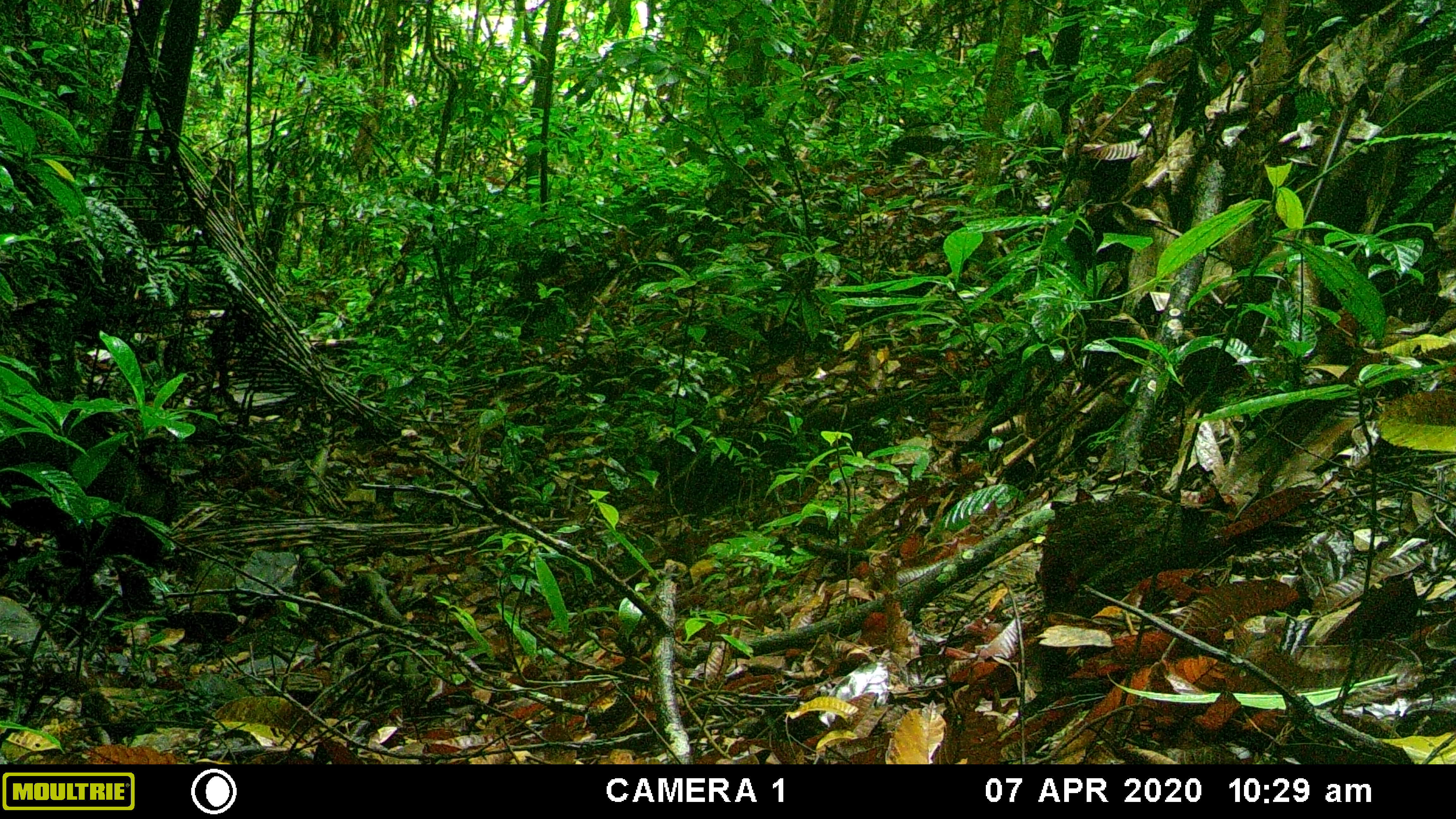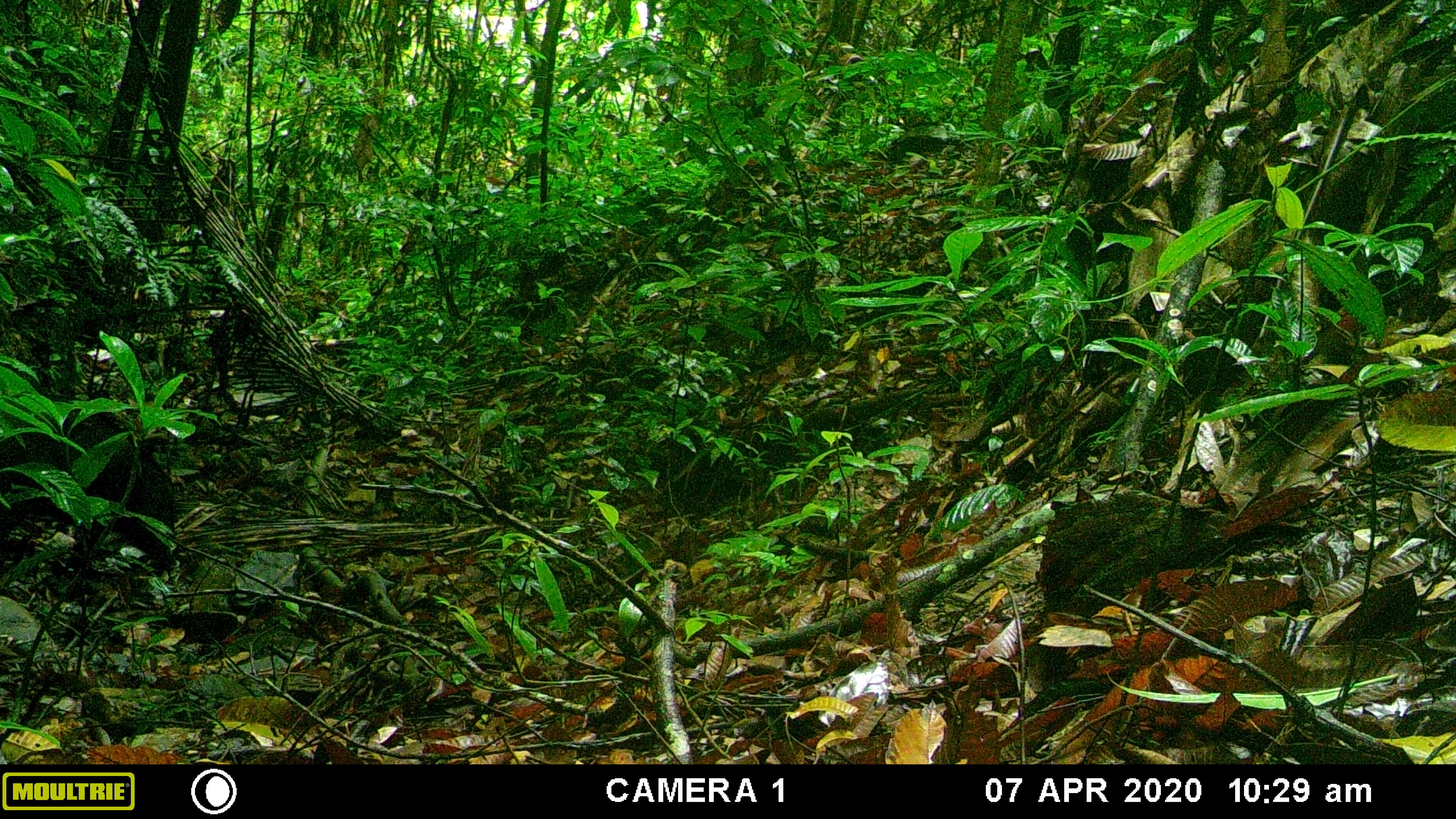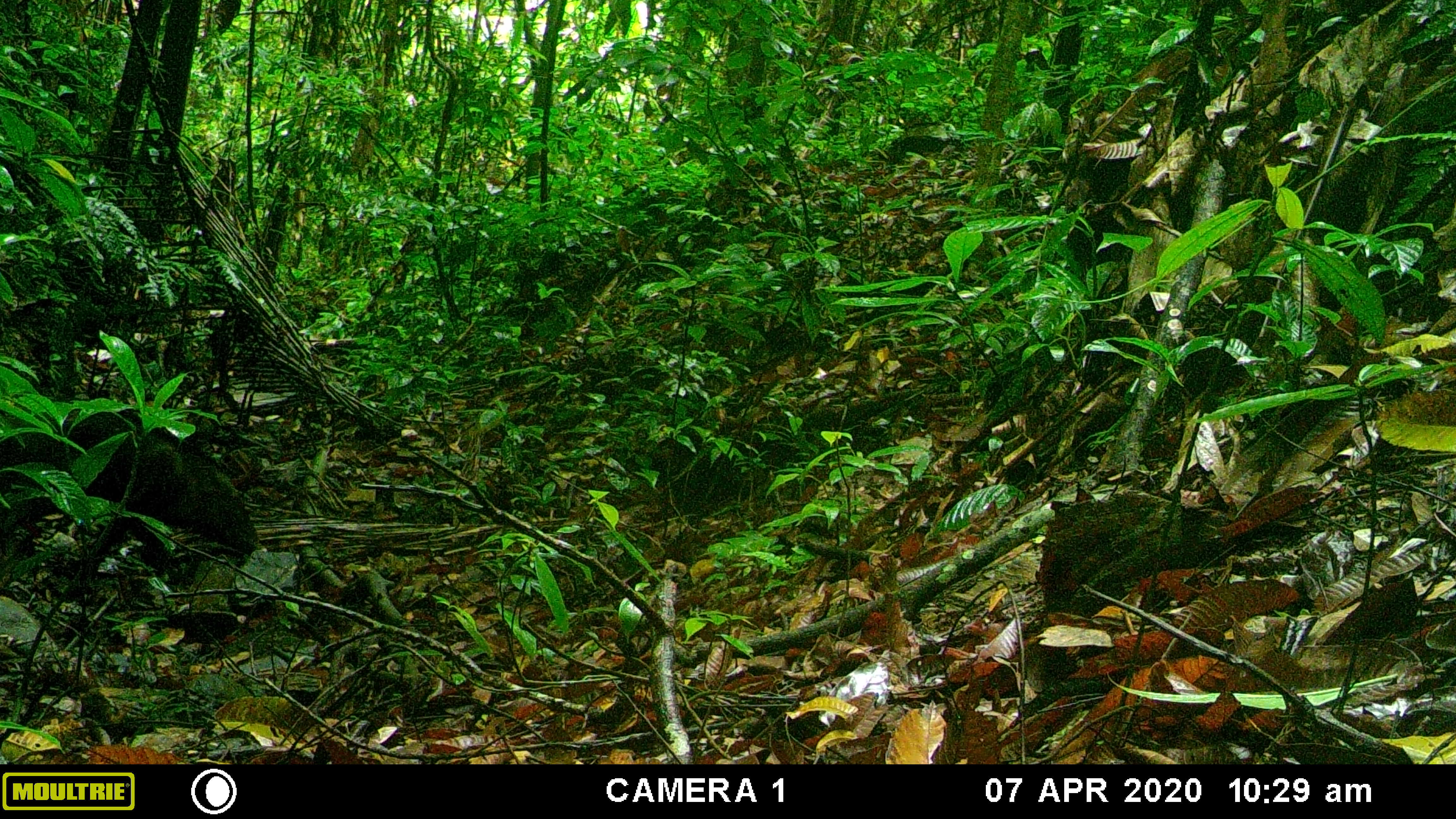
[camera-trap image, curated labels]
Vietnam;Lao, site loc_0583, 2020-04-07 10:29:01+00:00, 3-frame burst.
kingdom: Animalia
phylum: Chordata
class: Mammalia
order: Artiodactyla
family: Suidae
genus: Sus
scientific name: Sus scrofa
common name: eurasian wild pig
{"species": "eurasian wild pig (Sus scrofa)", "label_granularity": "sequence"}